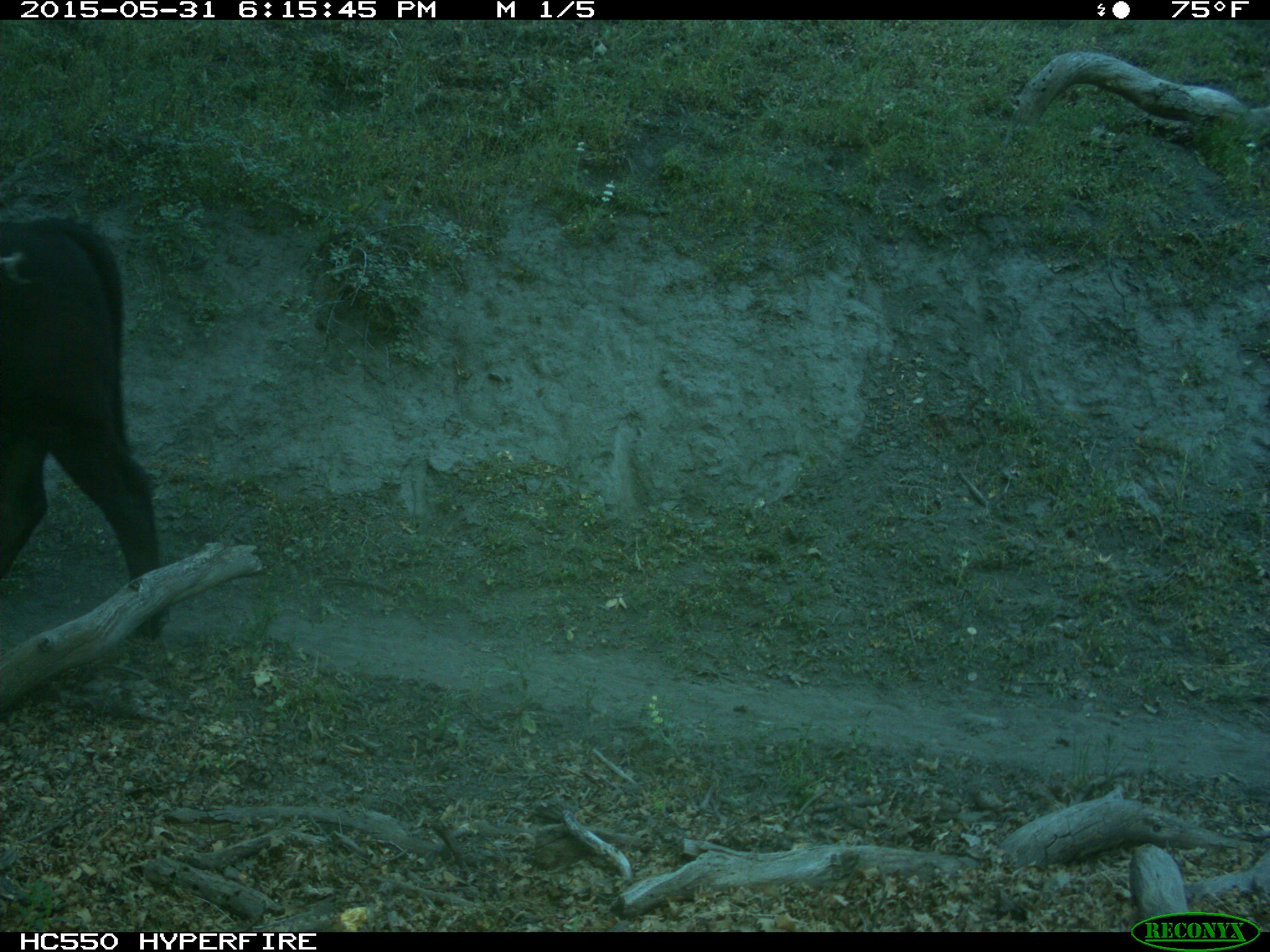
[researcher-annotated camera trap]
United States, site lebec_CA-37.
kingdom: Animalia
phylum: Chordata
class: Mammalia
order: Artiodactyla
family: Bovidae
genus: Bos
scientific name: Bos taurus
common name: domestic cow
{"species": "Bos taurus (domestic cow)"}